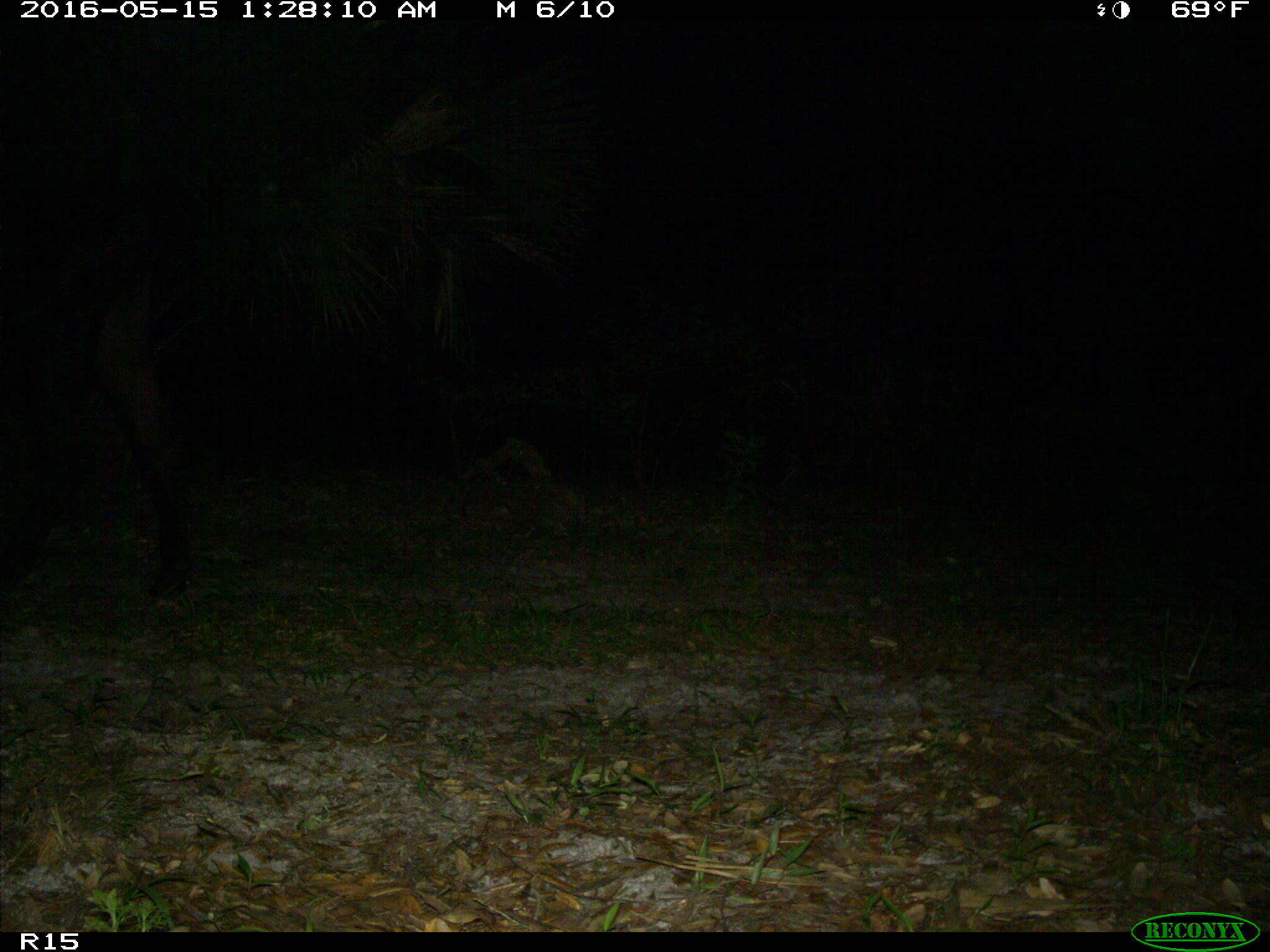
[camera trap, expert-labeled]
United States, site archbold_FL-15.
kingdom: Animalia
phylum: Chordata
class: Mammalia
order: Artiodactyla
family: Bovidae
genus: Bos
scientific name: Bos taurus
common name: domestic cow